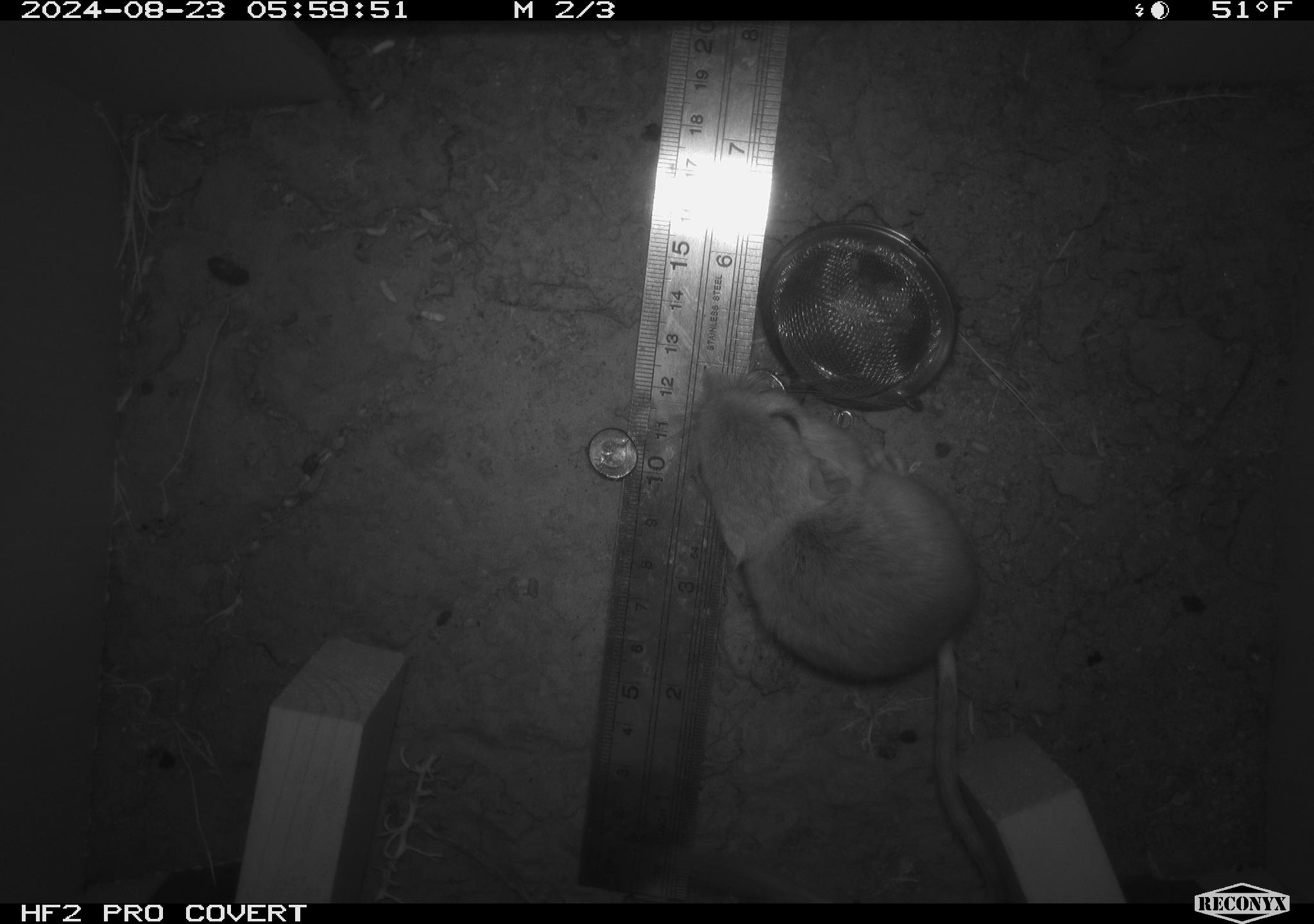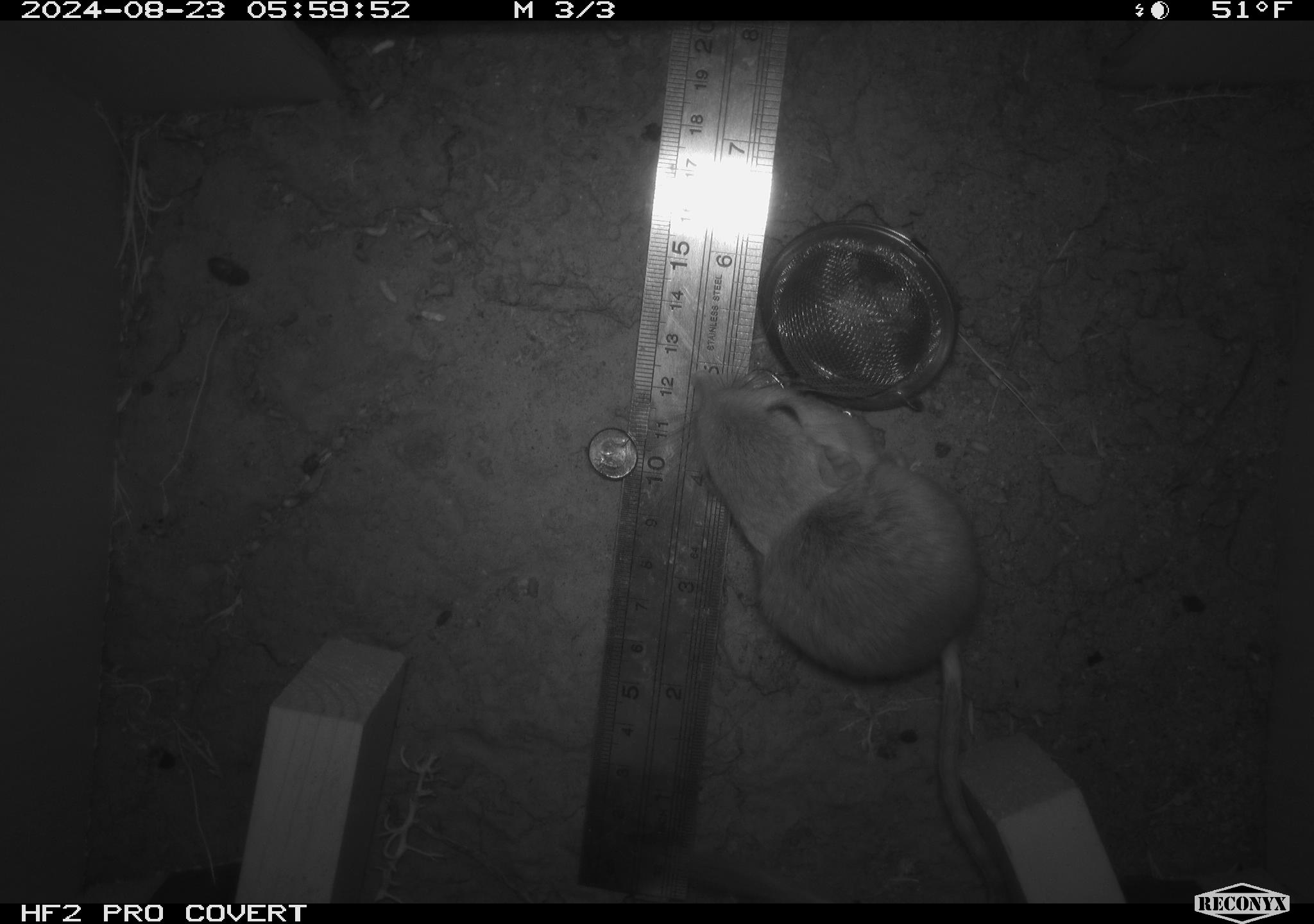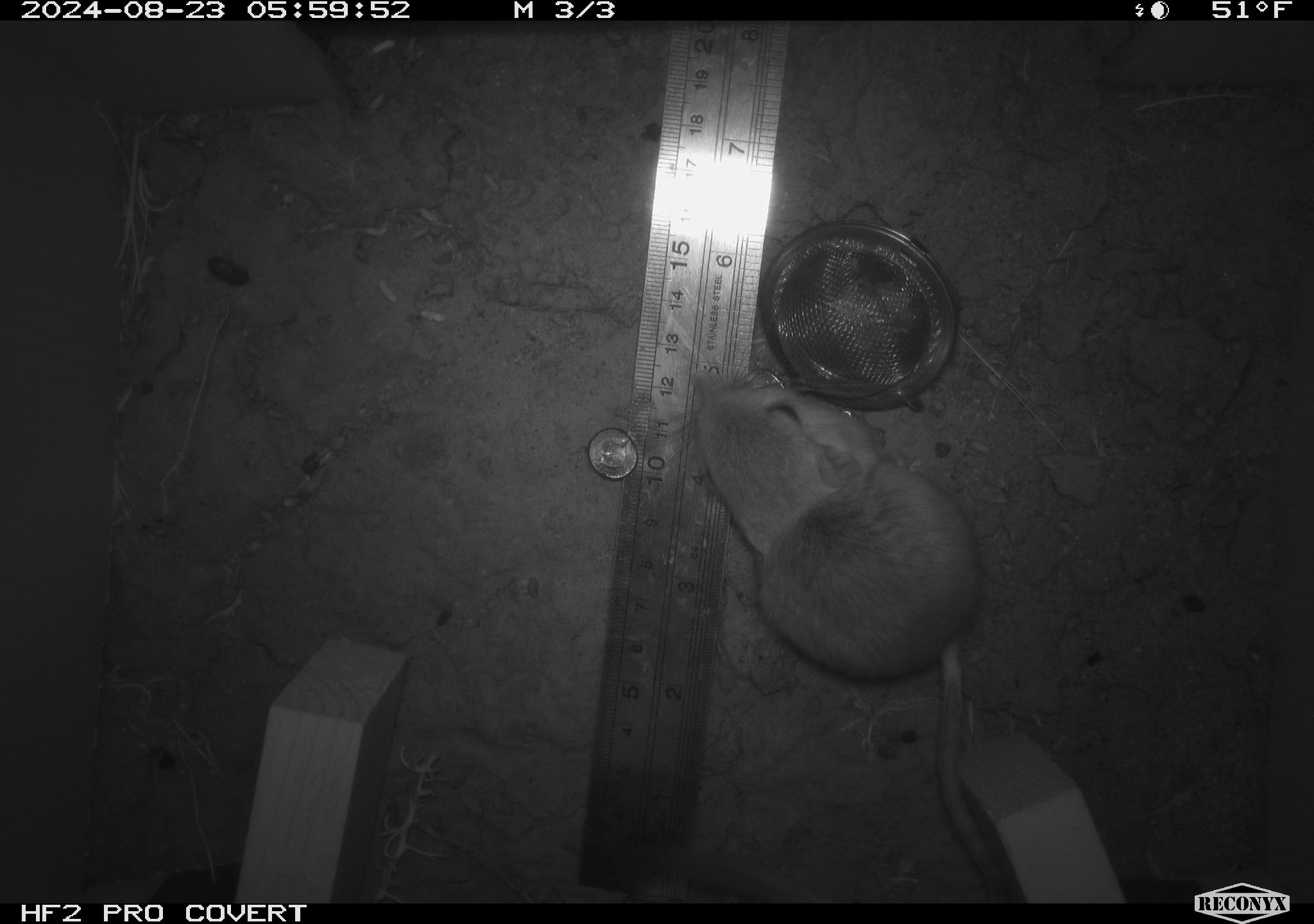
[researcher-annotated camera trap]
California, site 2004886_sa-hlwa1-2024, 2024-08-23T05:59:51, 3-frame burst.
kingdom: Animalia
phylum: Chordata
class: Mammalia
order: Rodentia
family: Heteromyidae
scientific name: Heteromyidae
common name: kangaroo rats and pocket mice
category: heteromyidae family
Heteromyidae family (kangaroo rats and pocket mice) (Heteromyidae).